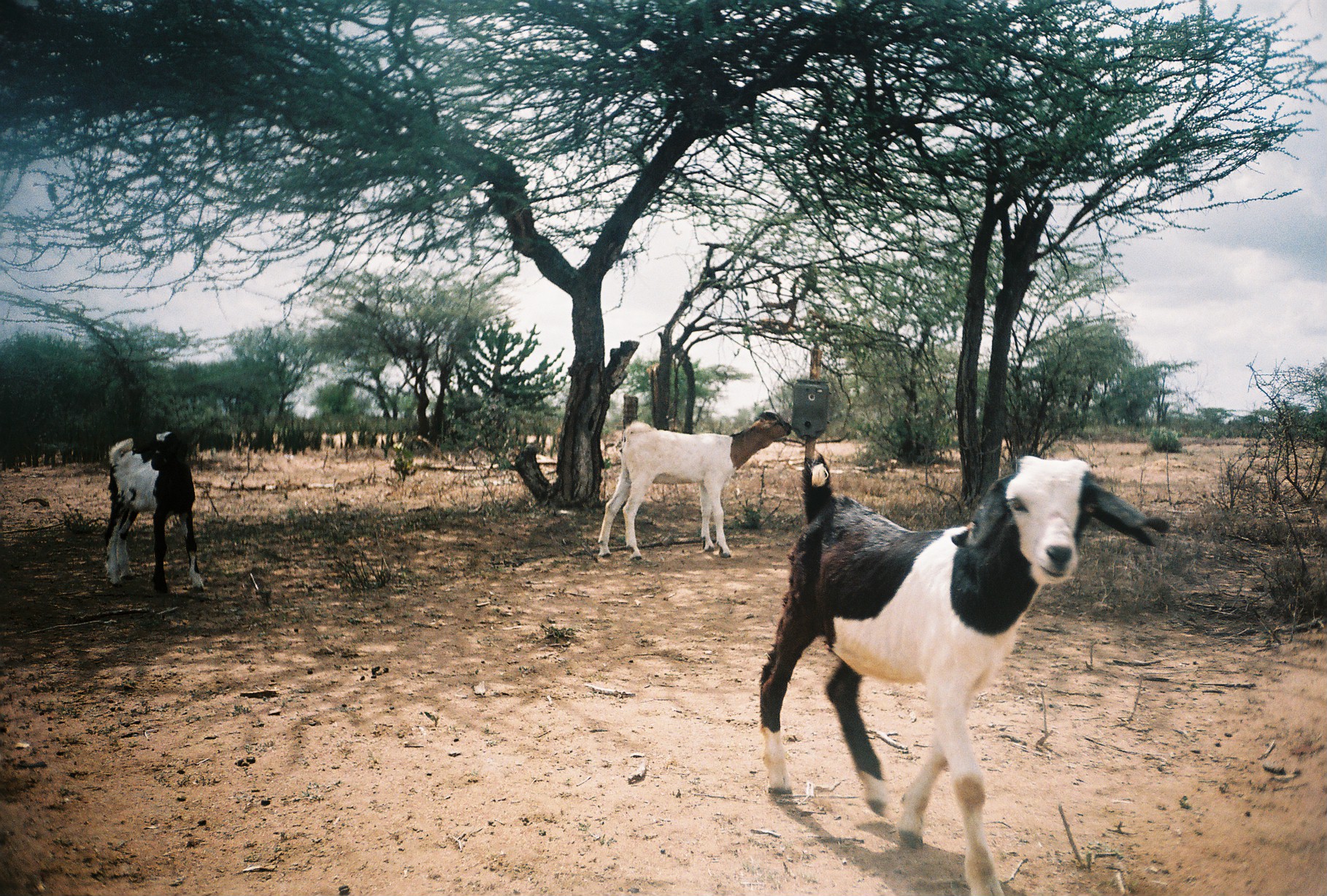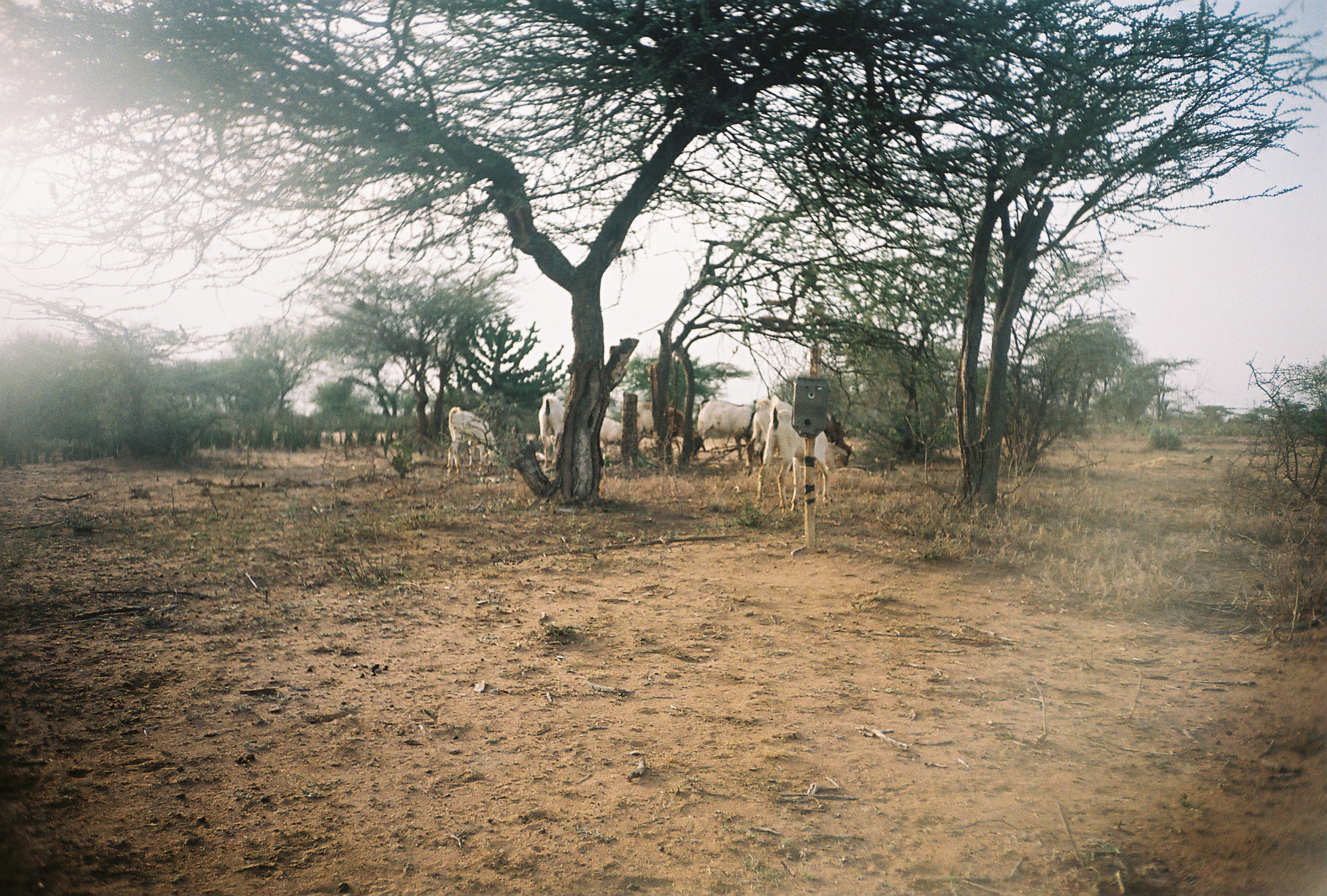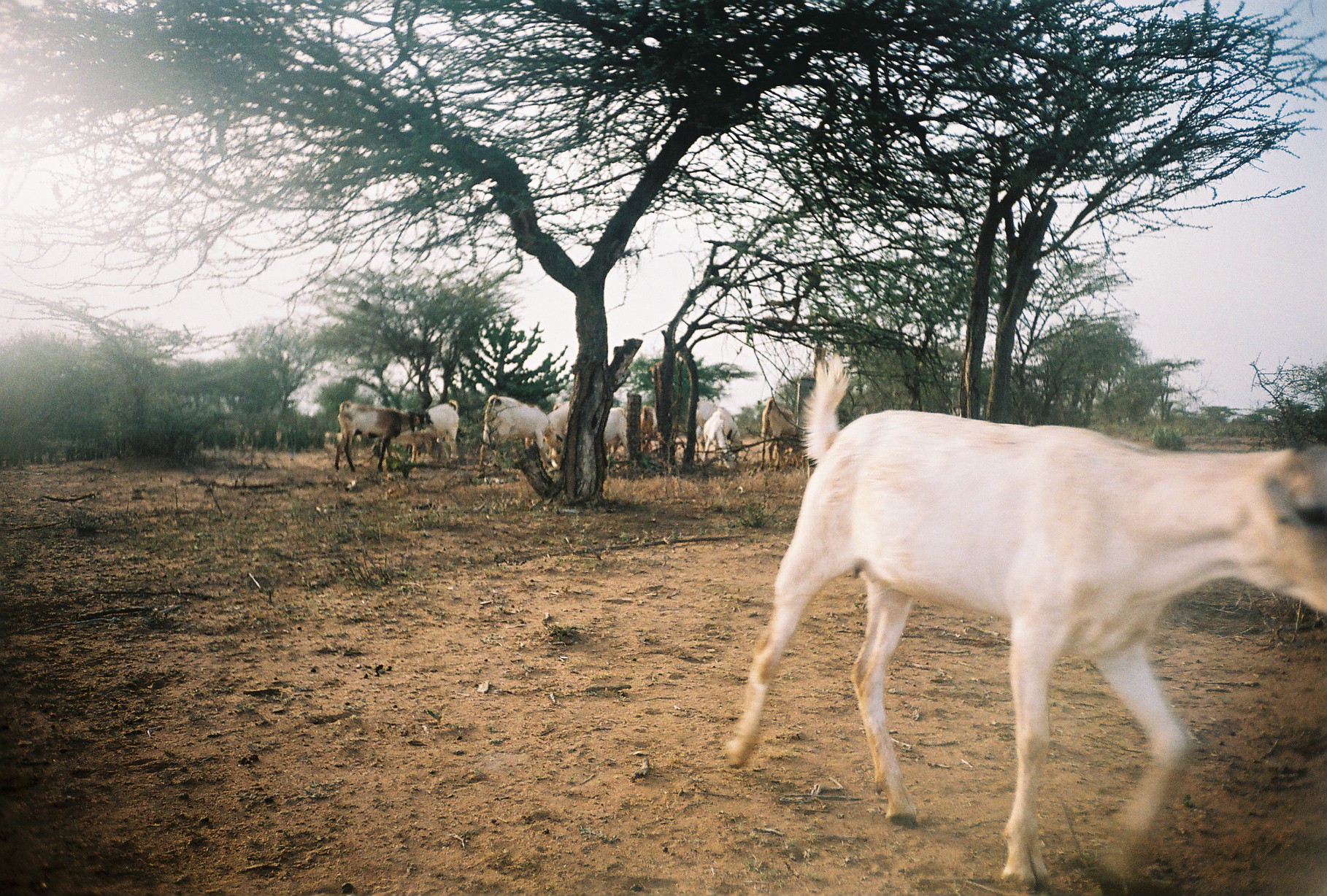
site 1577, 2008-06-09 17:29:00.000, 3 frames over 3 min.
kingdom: Animalia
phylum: Chordata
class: Mammalia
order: Artiodactyla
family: Bovidae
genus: Capra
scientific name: Capra aegagrus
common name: wild goat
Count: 3.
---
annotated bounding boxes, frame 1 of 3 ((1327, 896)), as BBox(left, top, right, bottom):
capra aegagrus: BBox(757, 446, 1153, 887); BBox(596, 407, 788, 556); BBox(100, 423, 216, 588)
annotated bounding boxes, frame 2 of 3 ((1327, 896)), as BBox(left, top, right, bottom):
capra aegagrus: BBox(759, 407, 838, 513); BBox(619, 401, 705, 452); BBox(695, 400, 767, 458); BBox(743, 394, 792, 475); BBox(448, 407, 495, 469); BBox(539, 396, 564, 466); BBox(826, 420, 853, 466); BBox(600, 417, 622, 454)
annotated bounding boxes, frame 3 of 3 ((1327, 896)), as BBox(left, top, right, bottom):
capra aegagrus: BBox(735, 355, 1327, 880); BBox(335, 401, 430, 470); BBox(481, 393, 562, 469); BBox(391, 400, 459, 461); BBox(523, 401, 570, 469); BBox(762, 400, 799, 466); BBox(696, 401, 740, 445); BBox(603, 406, 631, 454); BBox(704, 410, 729, 462); BBox(641, 406, 658, 446)